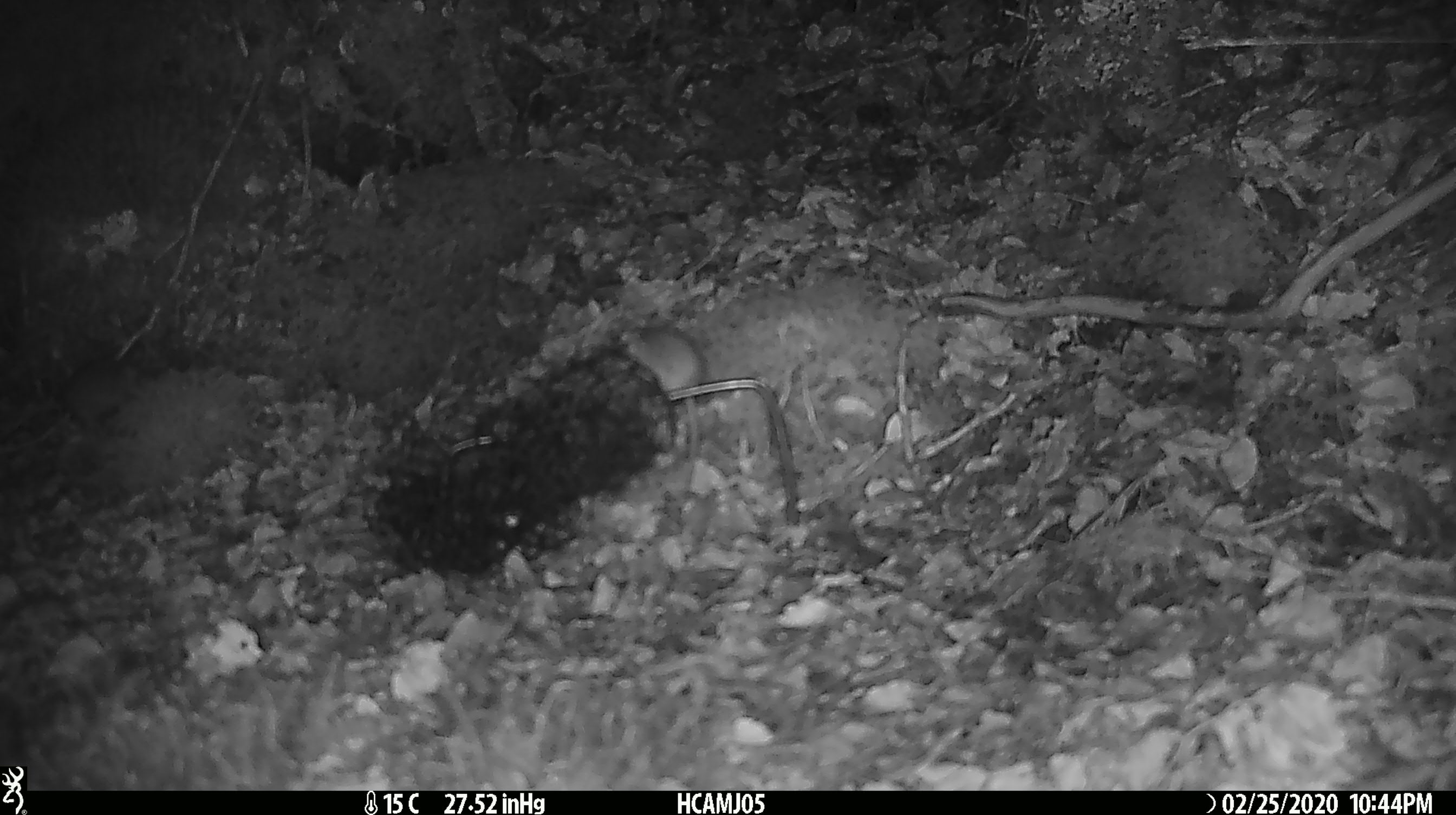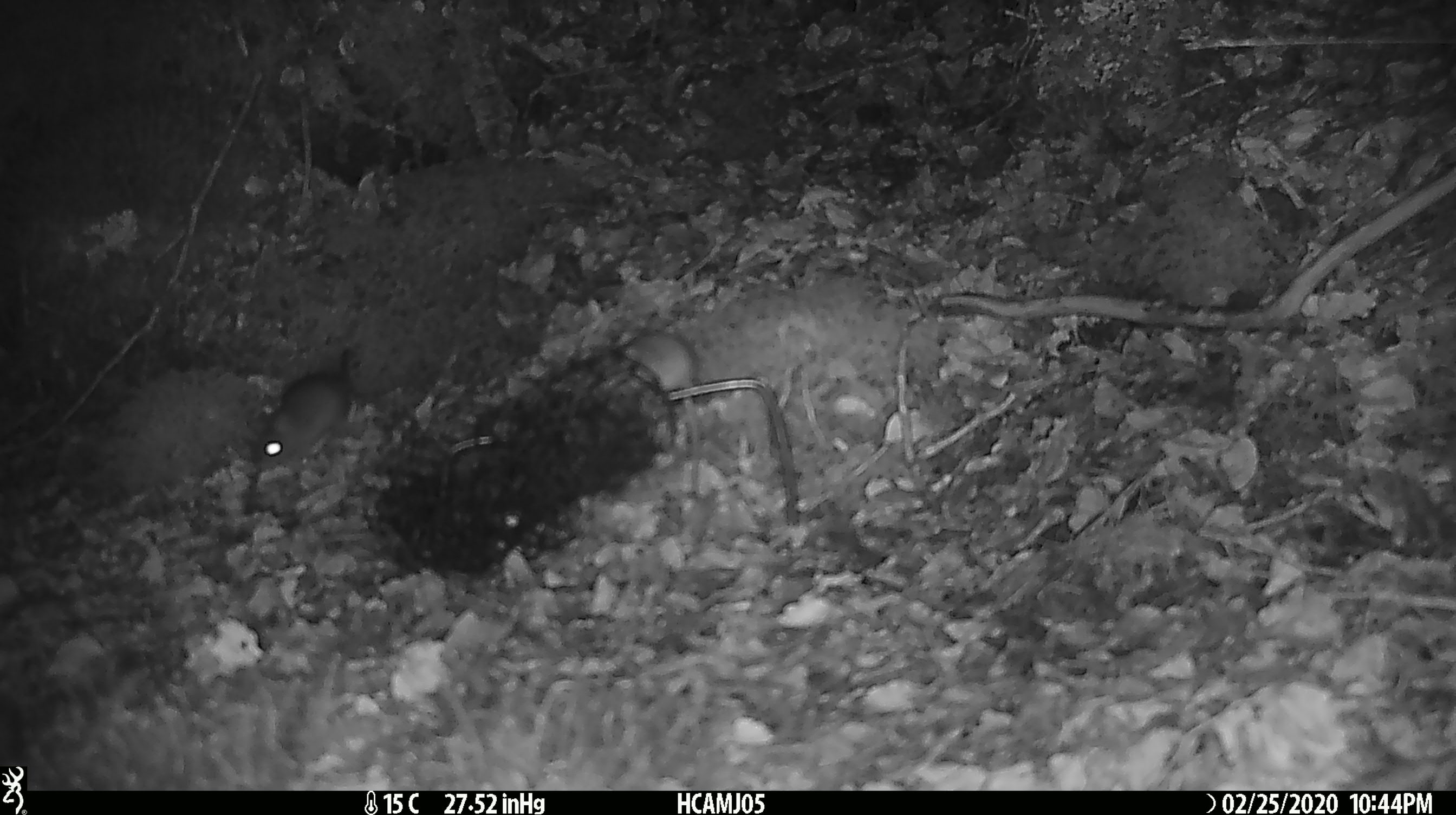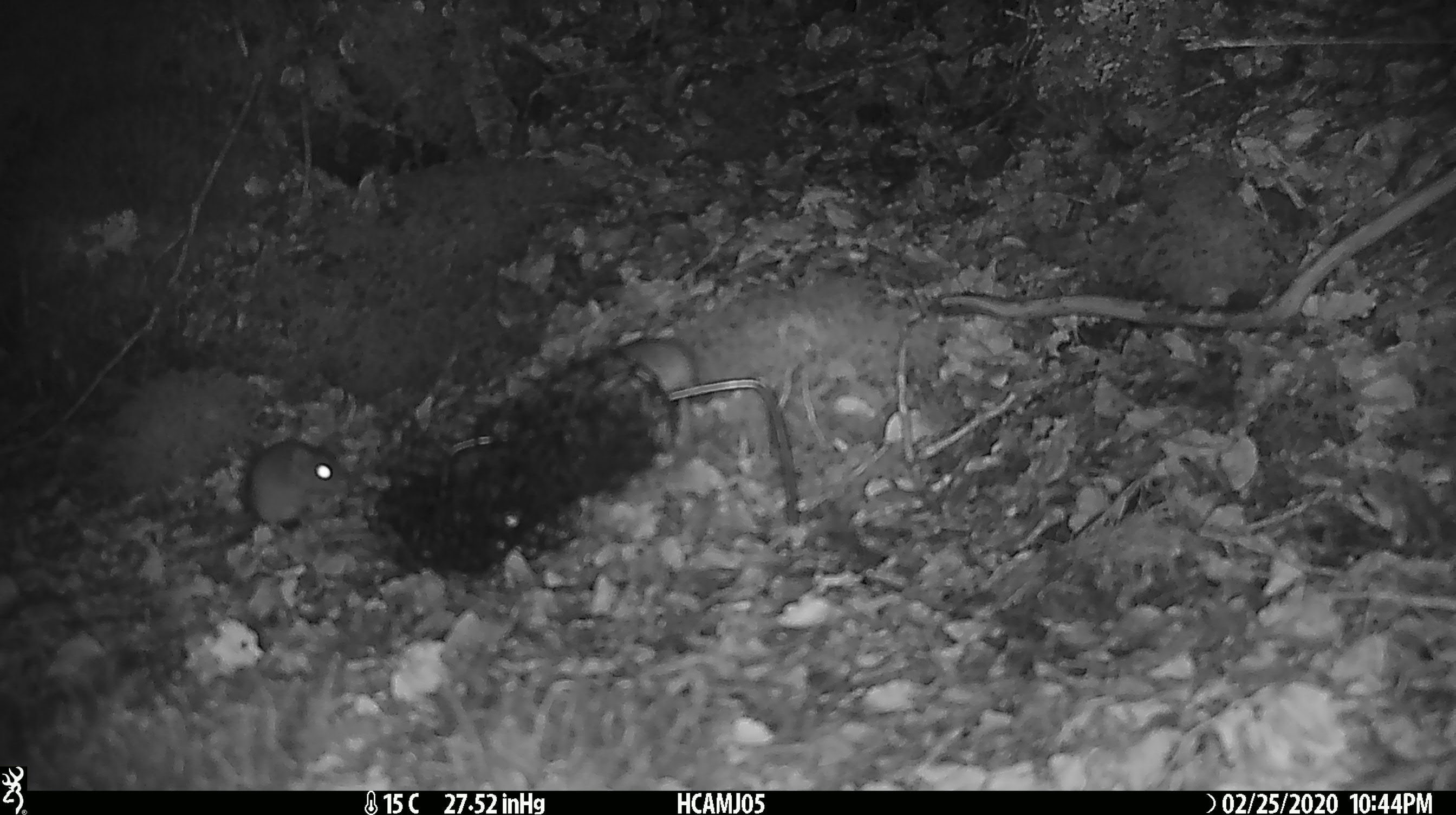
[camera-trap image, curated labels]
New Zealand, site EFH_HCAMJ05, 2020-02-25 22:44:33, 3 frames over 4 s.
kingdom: Animalia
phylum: Chordata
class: Mammalia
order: Rodentia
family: Muridae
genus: Mus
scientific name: Mus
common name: mouse